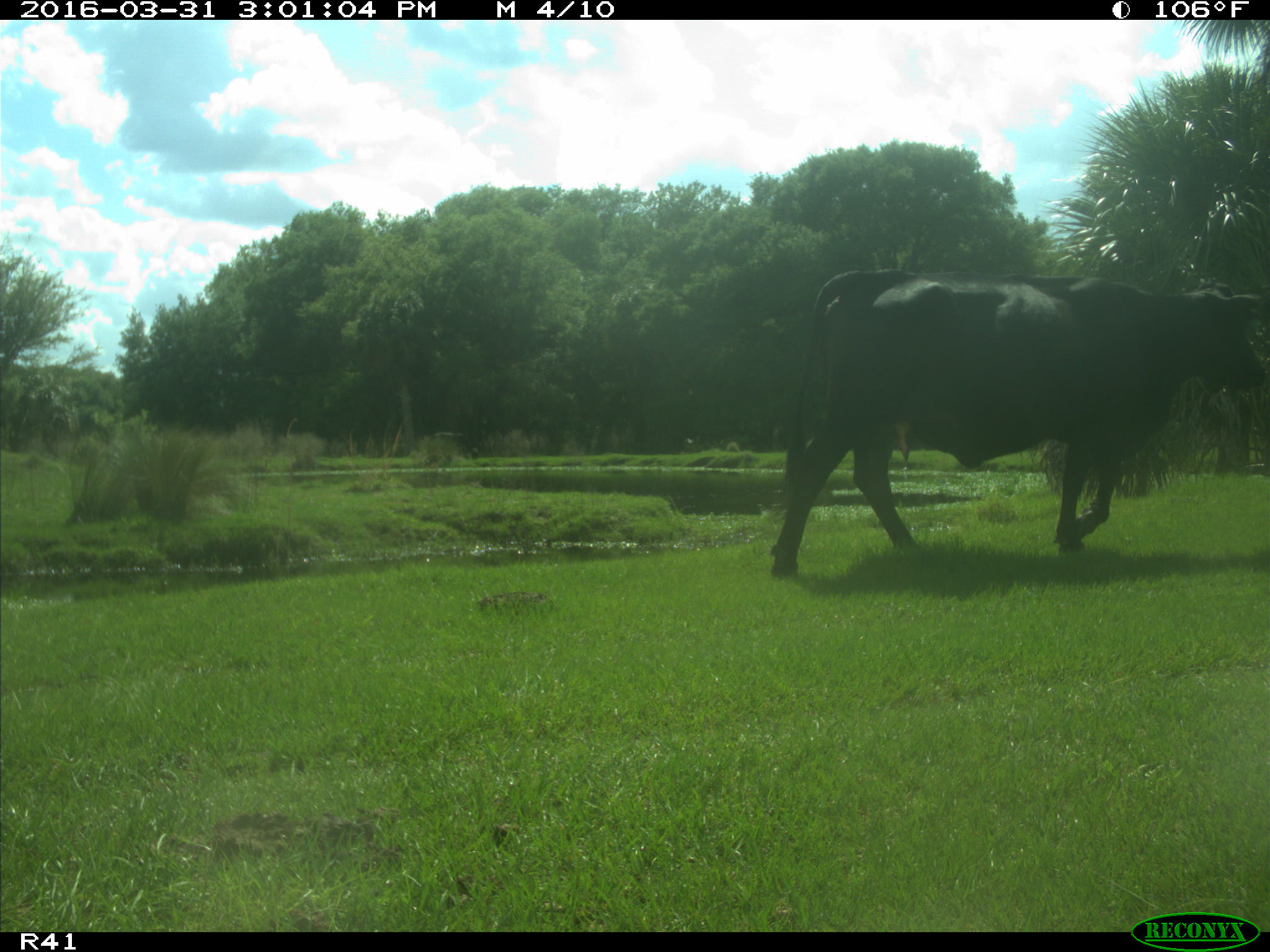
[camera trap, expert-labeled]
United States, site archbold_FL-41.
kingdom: Animalia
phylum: Chordata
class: Mammalia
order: Artiodactyla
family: Bovidae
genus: Bos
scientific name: Bos taurus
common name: domestic cow